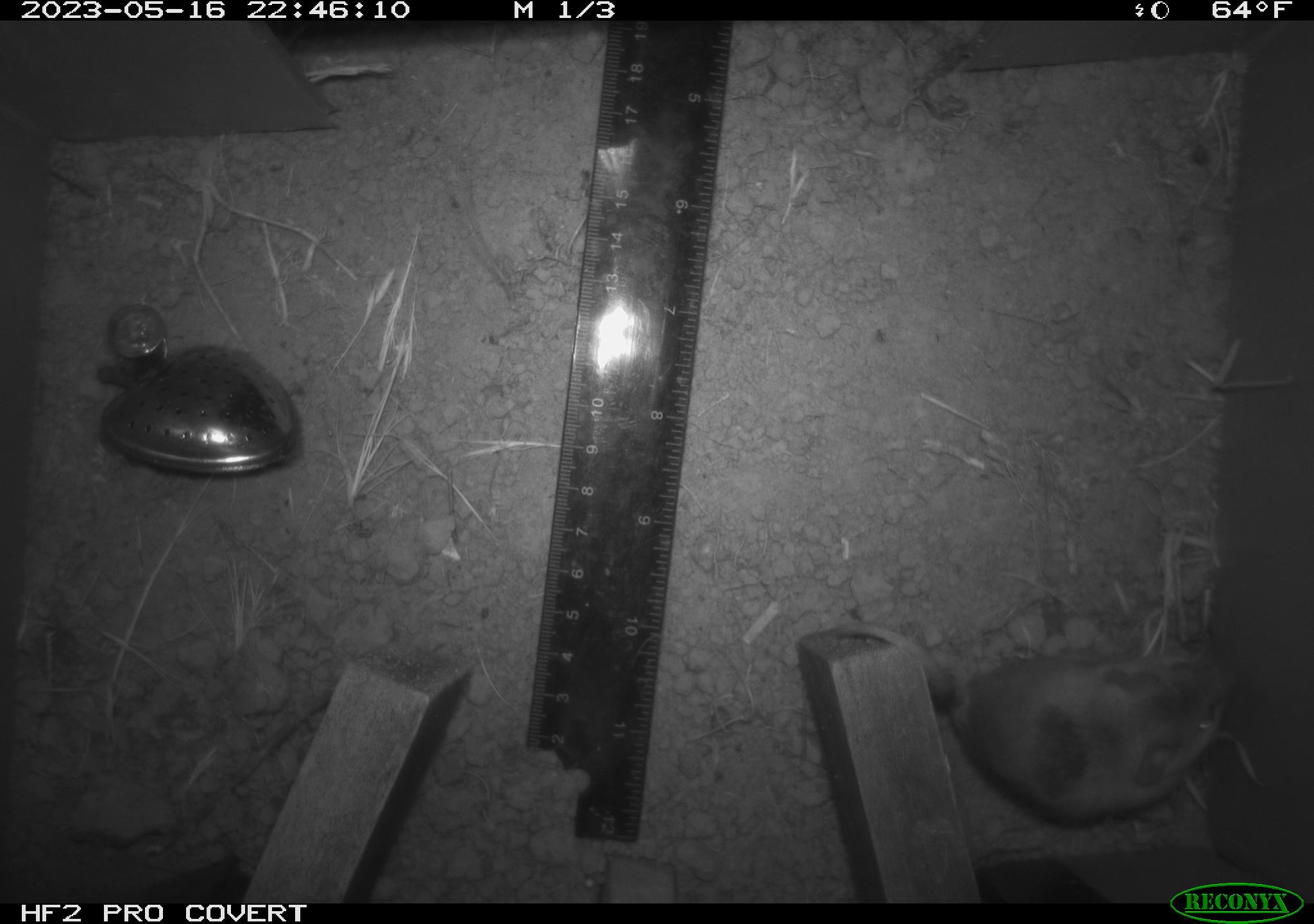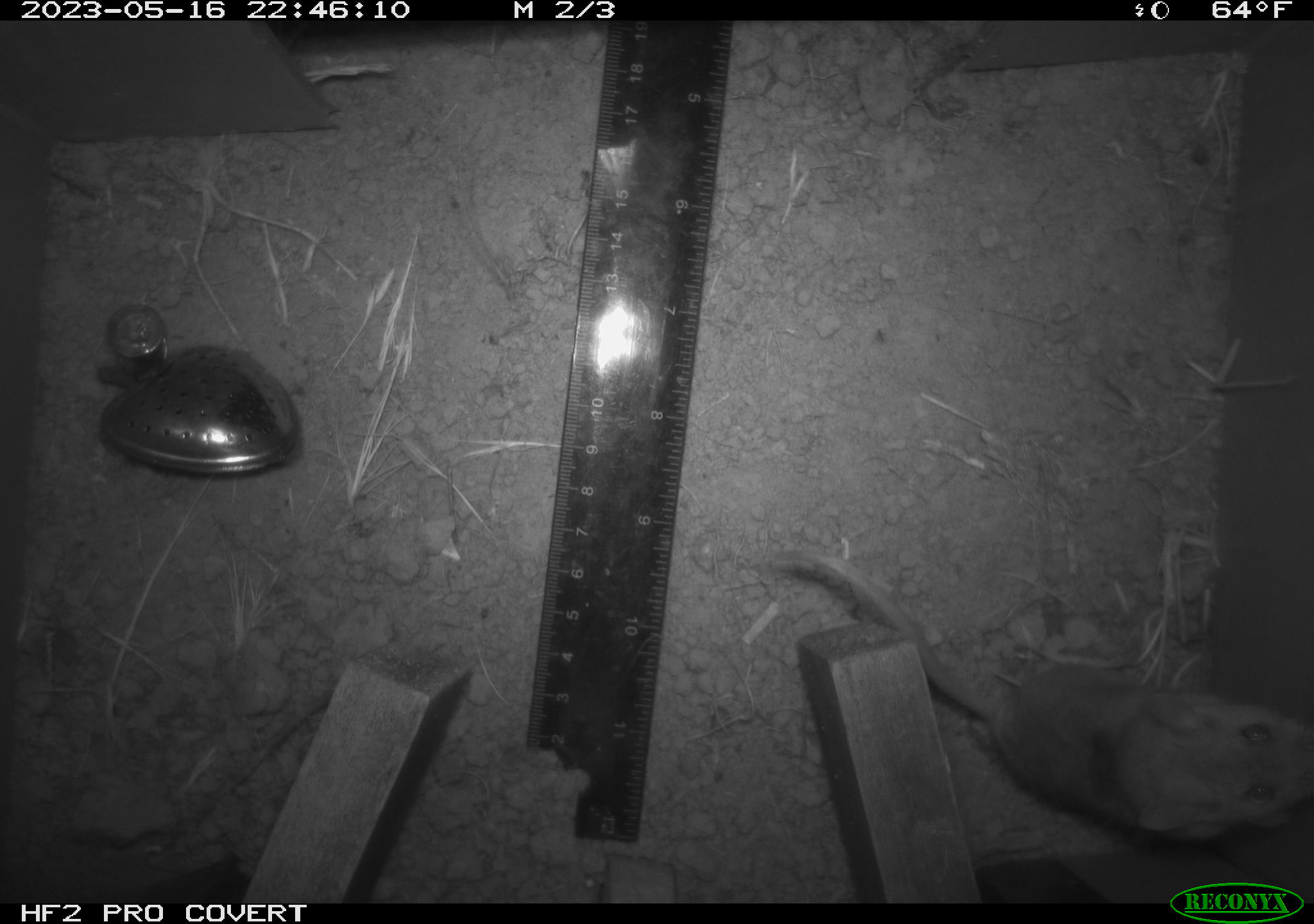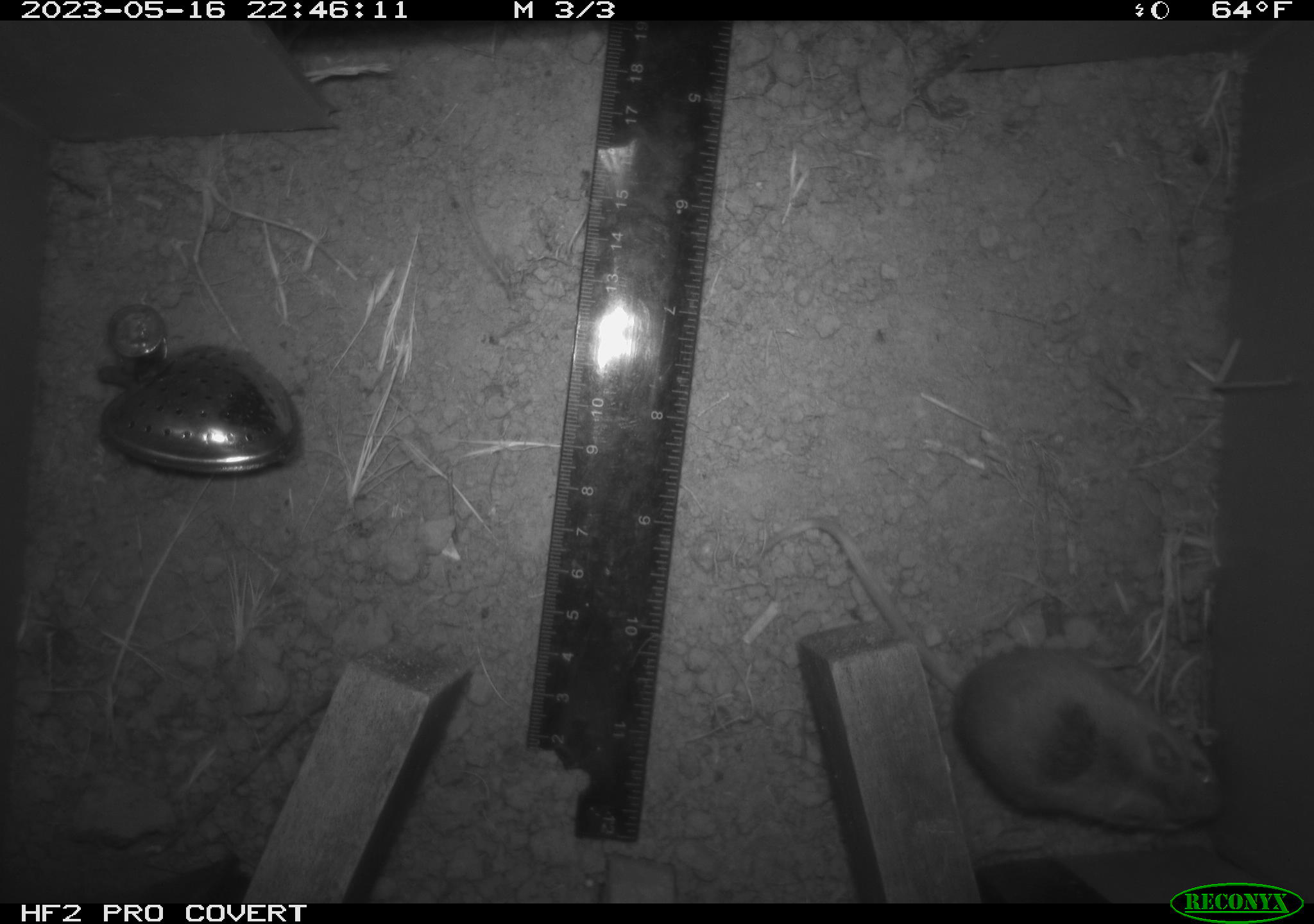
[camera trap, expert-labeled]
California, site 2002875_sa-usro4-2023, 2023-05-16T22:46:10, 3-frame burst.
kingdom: Animalia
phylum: Chordata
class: Mammalia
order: Rodentia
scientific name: Rodentia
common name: mouse species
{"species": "mouse species (Rodentia)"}